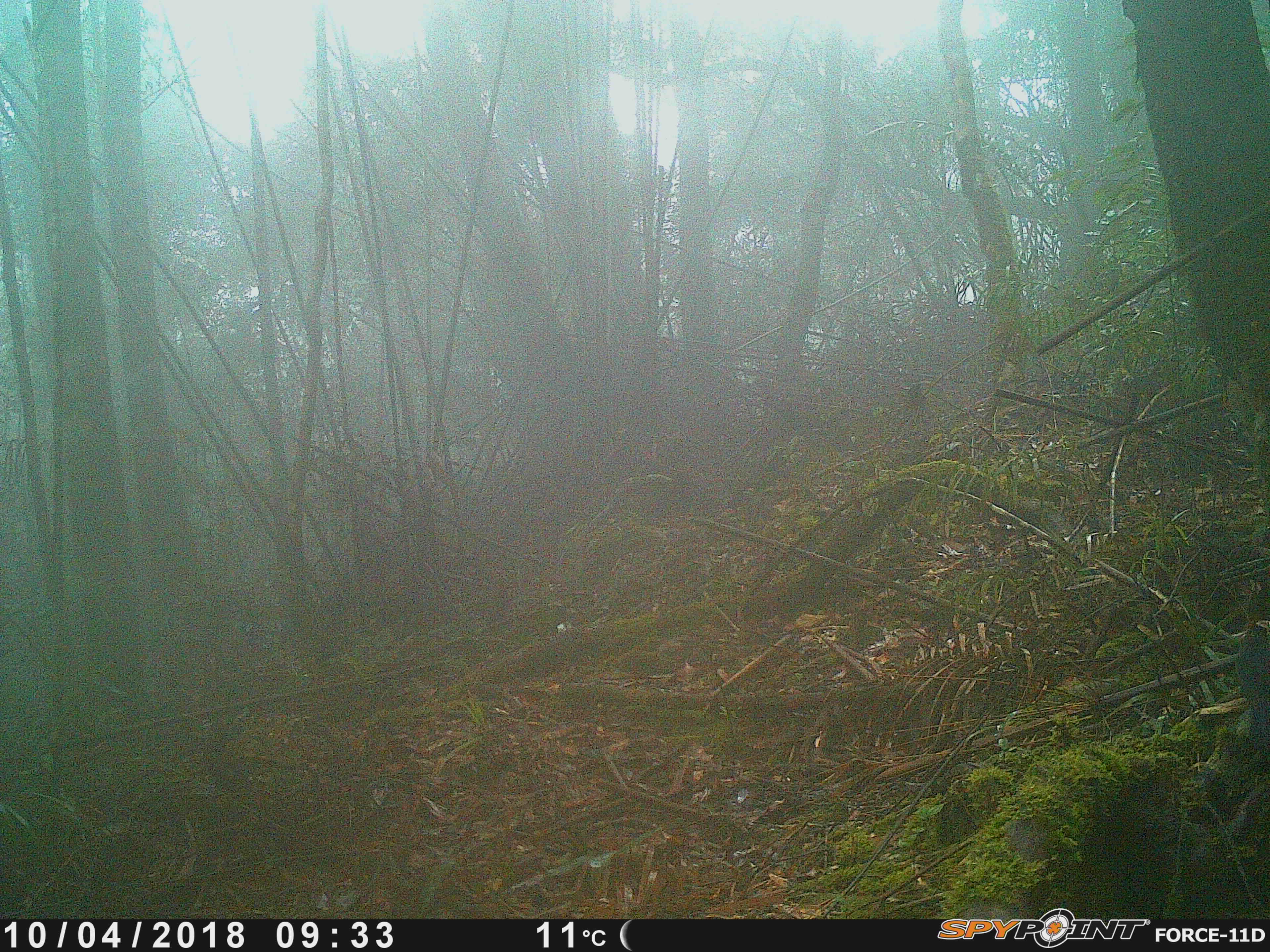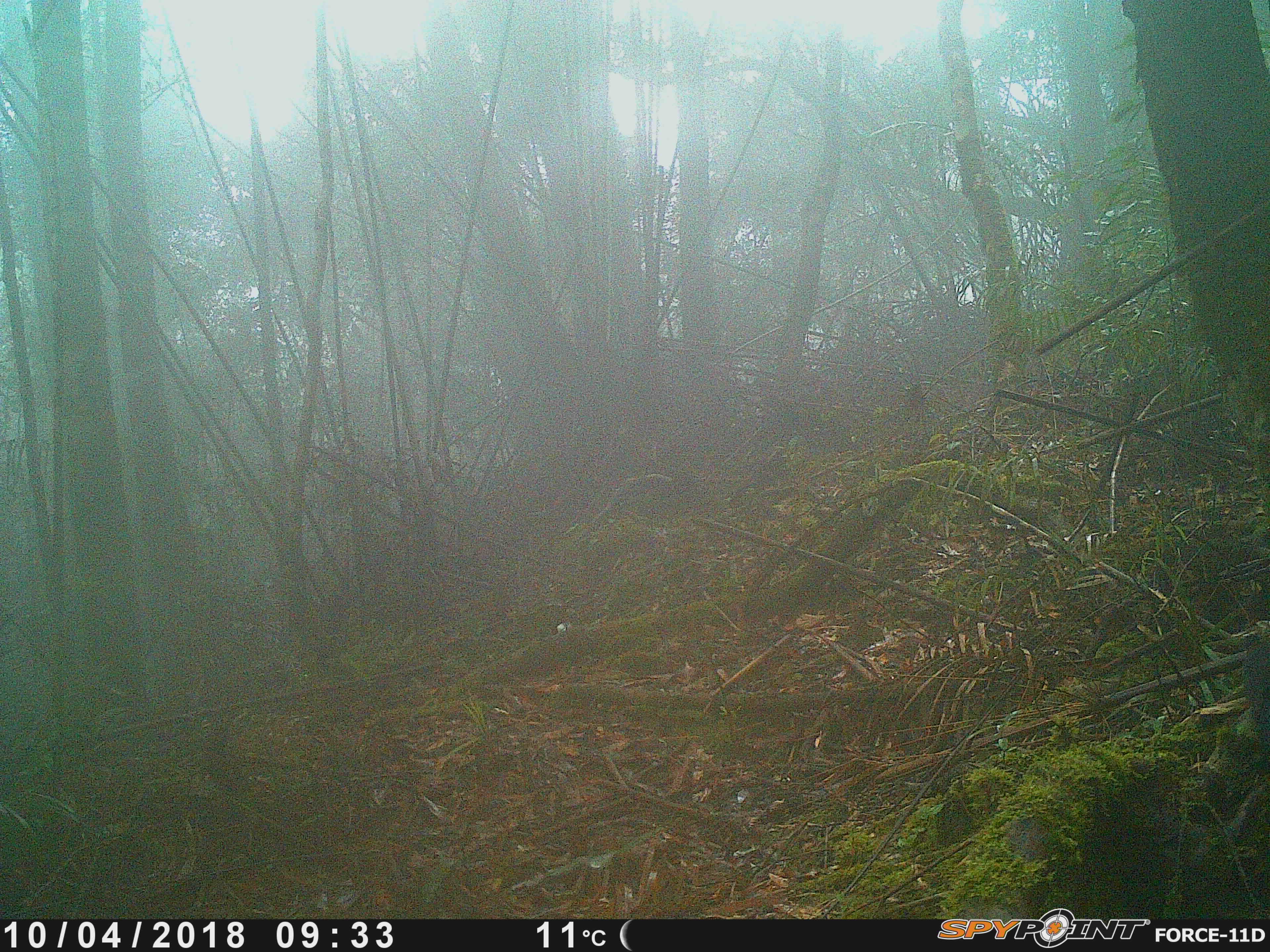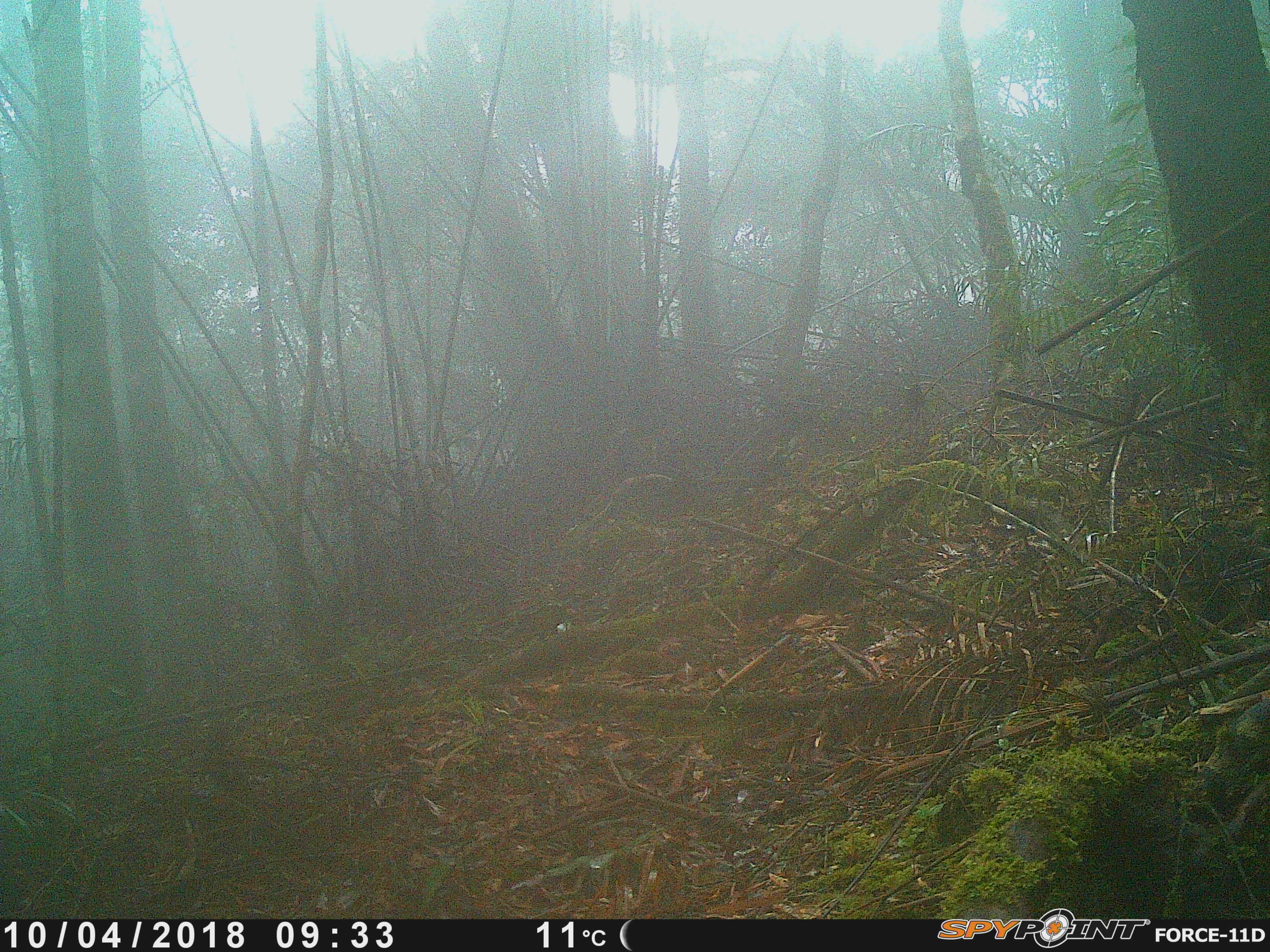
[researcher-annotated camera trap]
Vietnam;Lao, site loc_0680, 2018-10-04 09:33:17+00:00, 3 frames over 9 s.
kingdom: Animalia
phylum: Chordata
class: Aves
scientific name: Aves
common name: bird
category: unidentified bird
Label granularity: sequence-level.